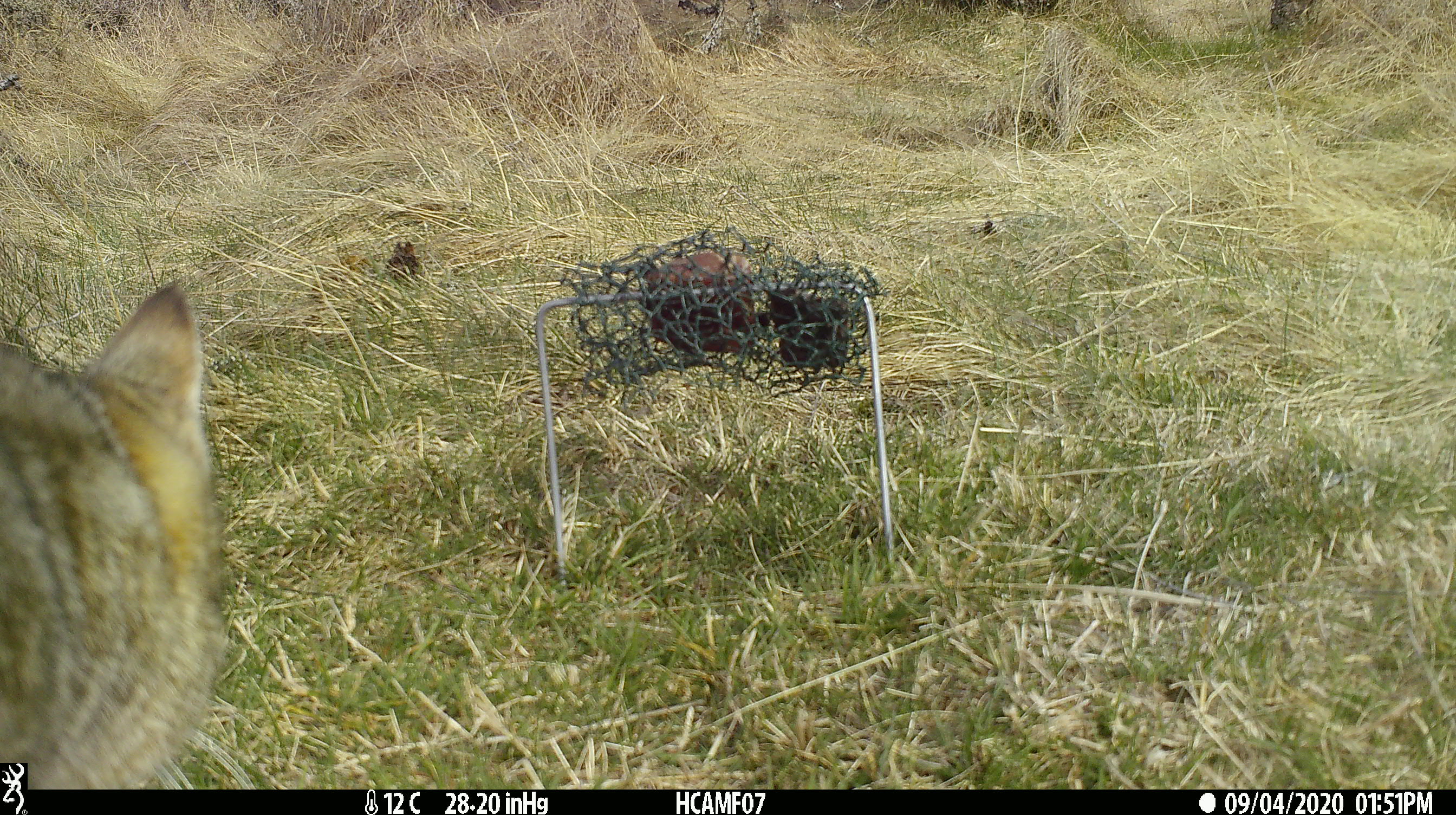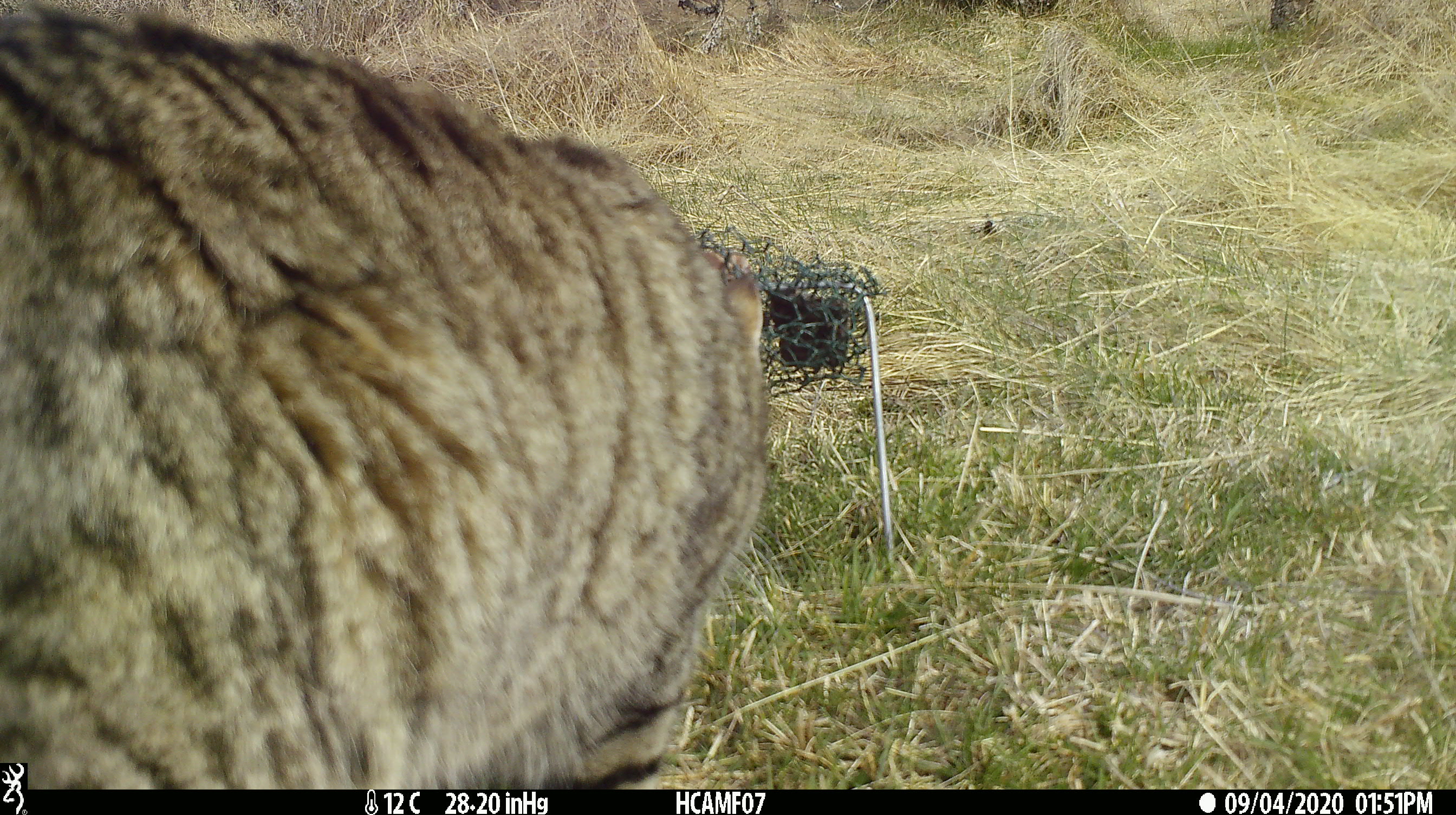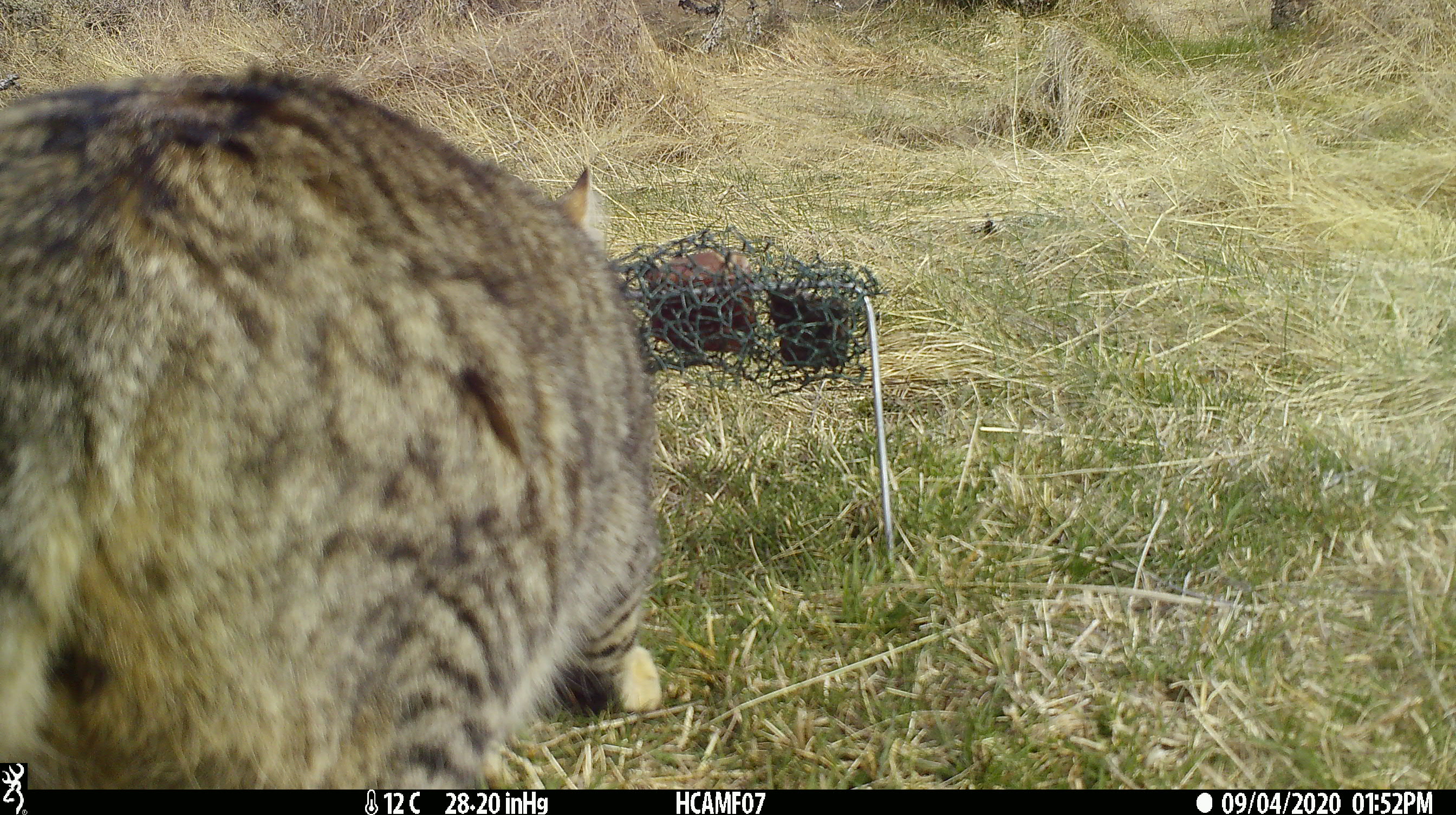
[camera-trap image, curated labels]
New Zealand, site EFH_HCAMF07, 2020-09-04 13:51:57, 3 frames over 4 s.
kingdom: Animalia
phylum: Chordata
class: Mammalia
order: Carnivora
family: Felidae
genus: Felis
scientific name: Felis catus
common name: domestic cat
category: cat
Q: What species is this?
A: Cat (domestic cat) (Felis catus).